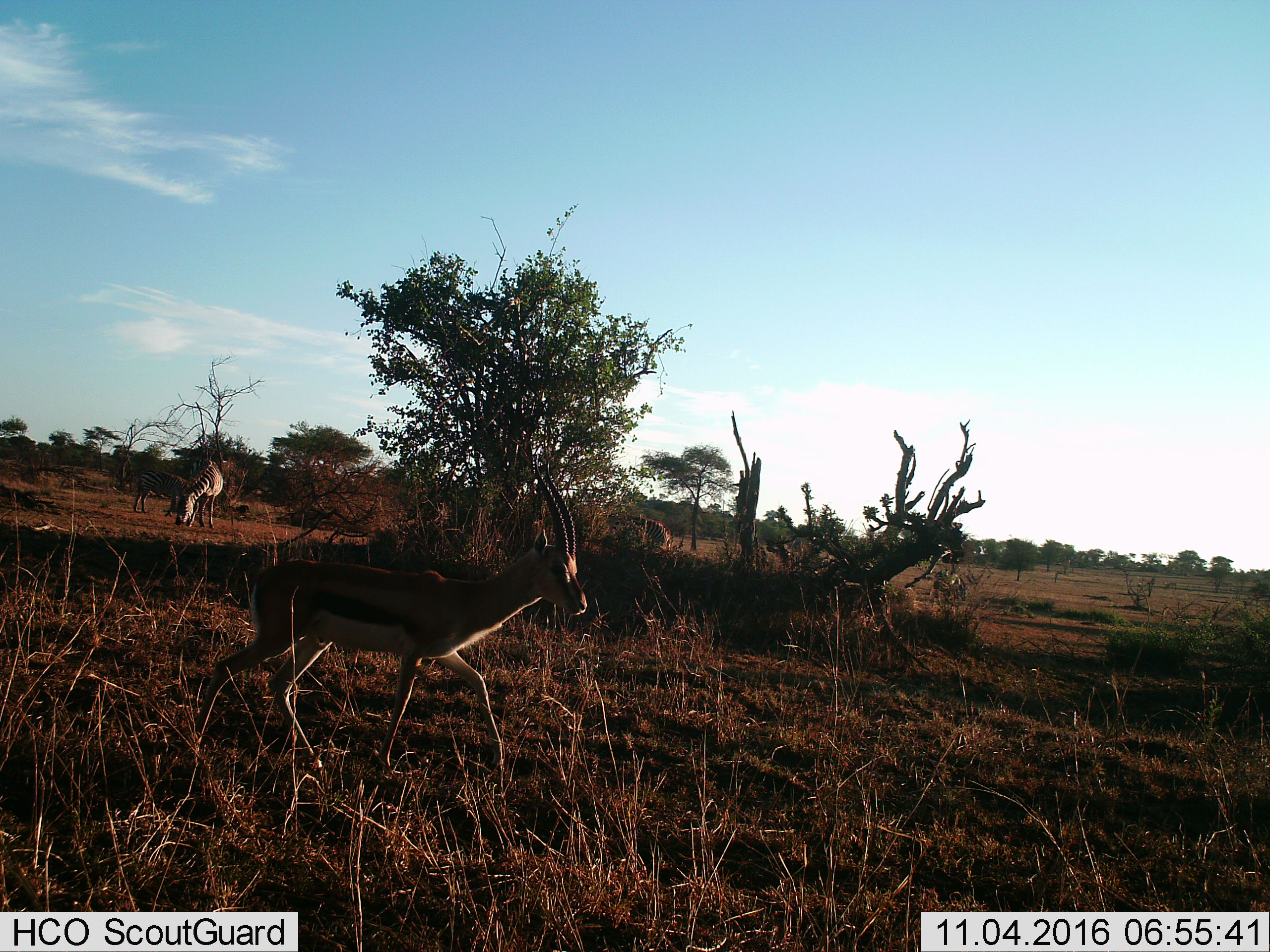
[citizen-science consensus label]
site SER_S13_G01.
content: unidentified animal